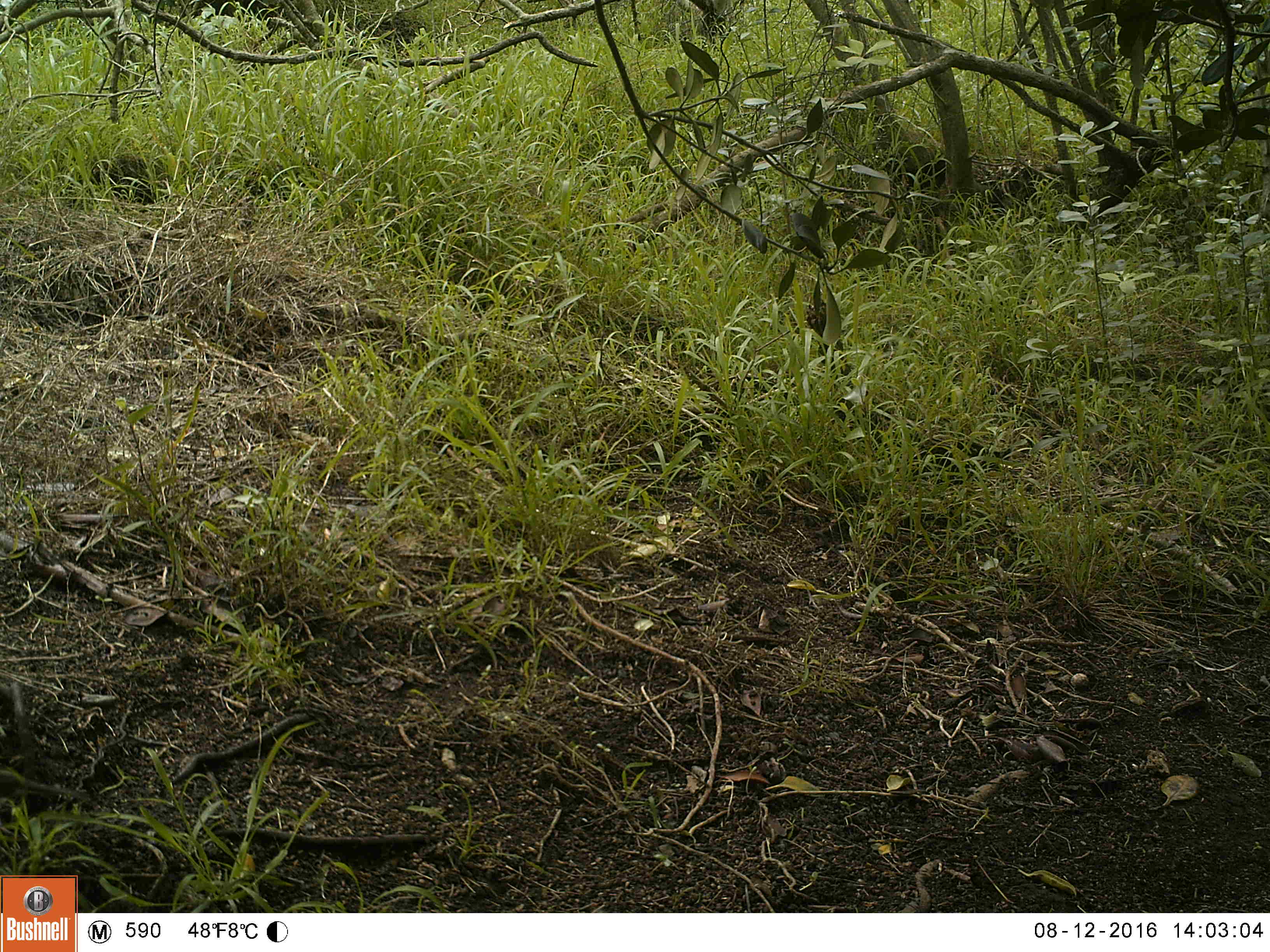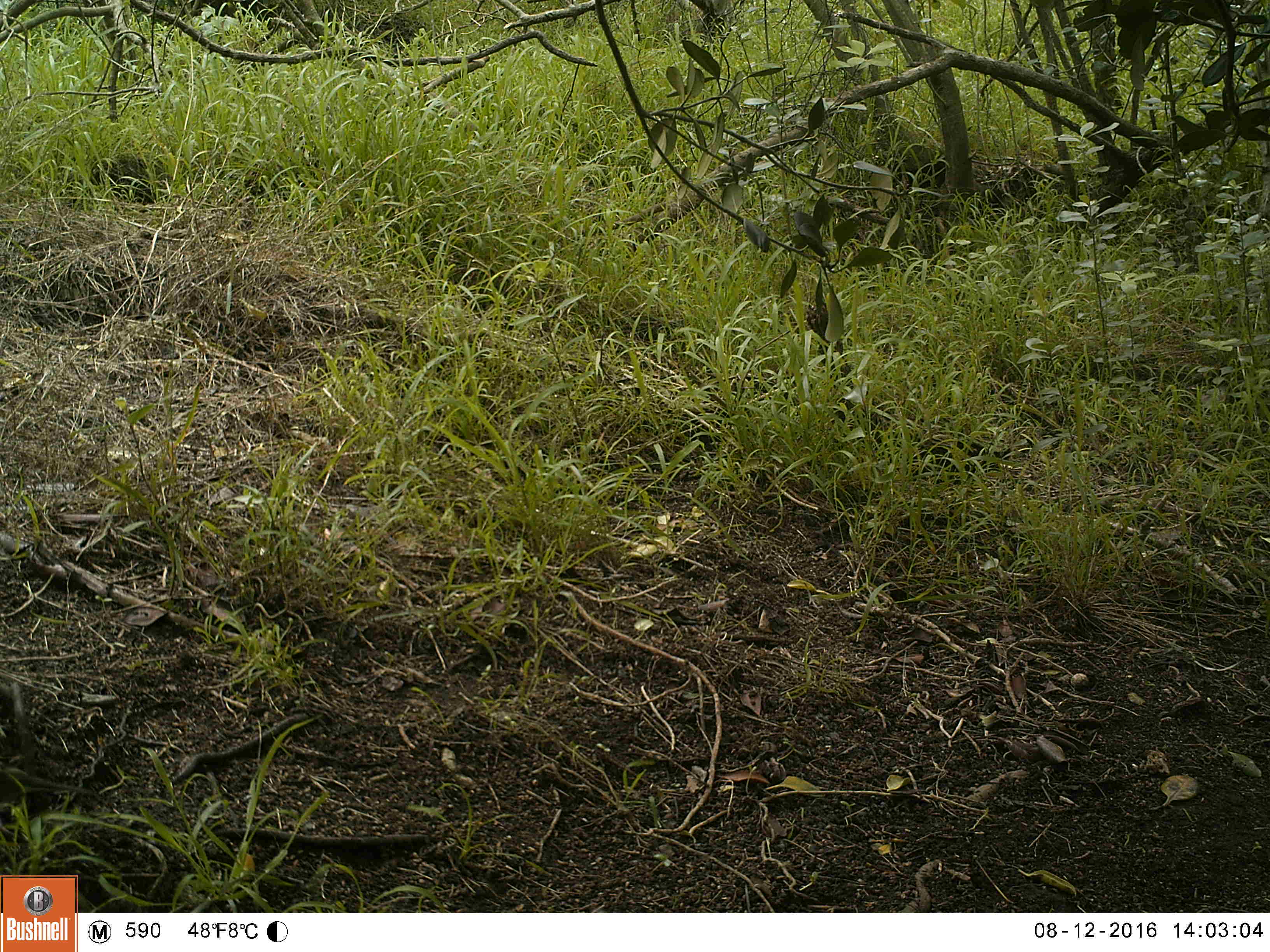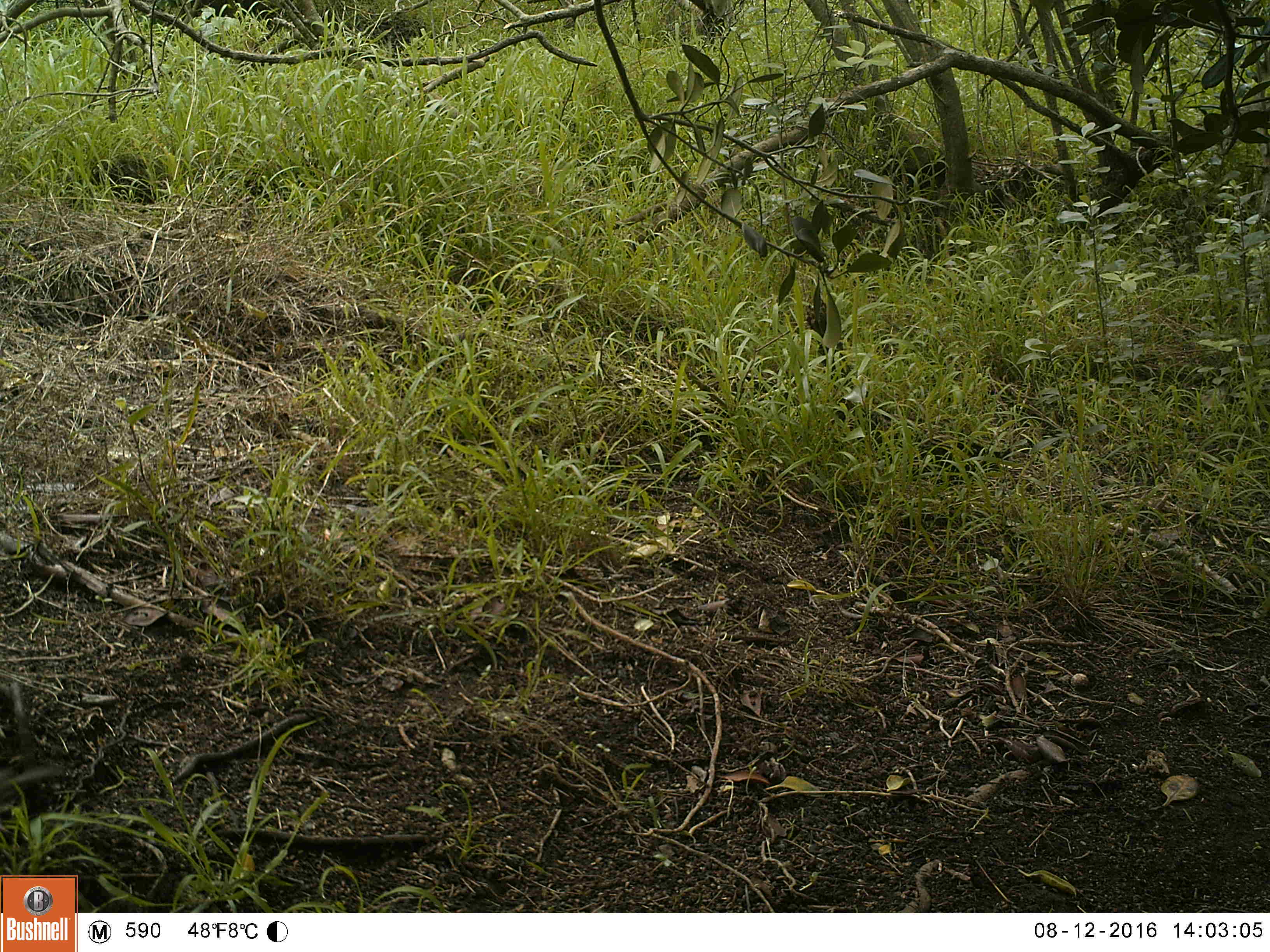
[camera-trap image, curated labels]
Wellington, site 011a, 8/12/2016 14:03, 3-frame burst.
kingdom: Animalia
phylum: Chordata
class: Aves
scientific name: Aves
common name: bird